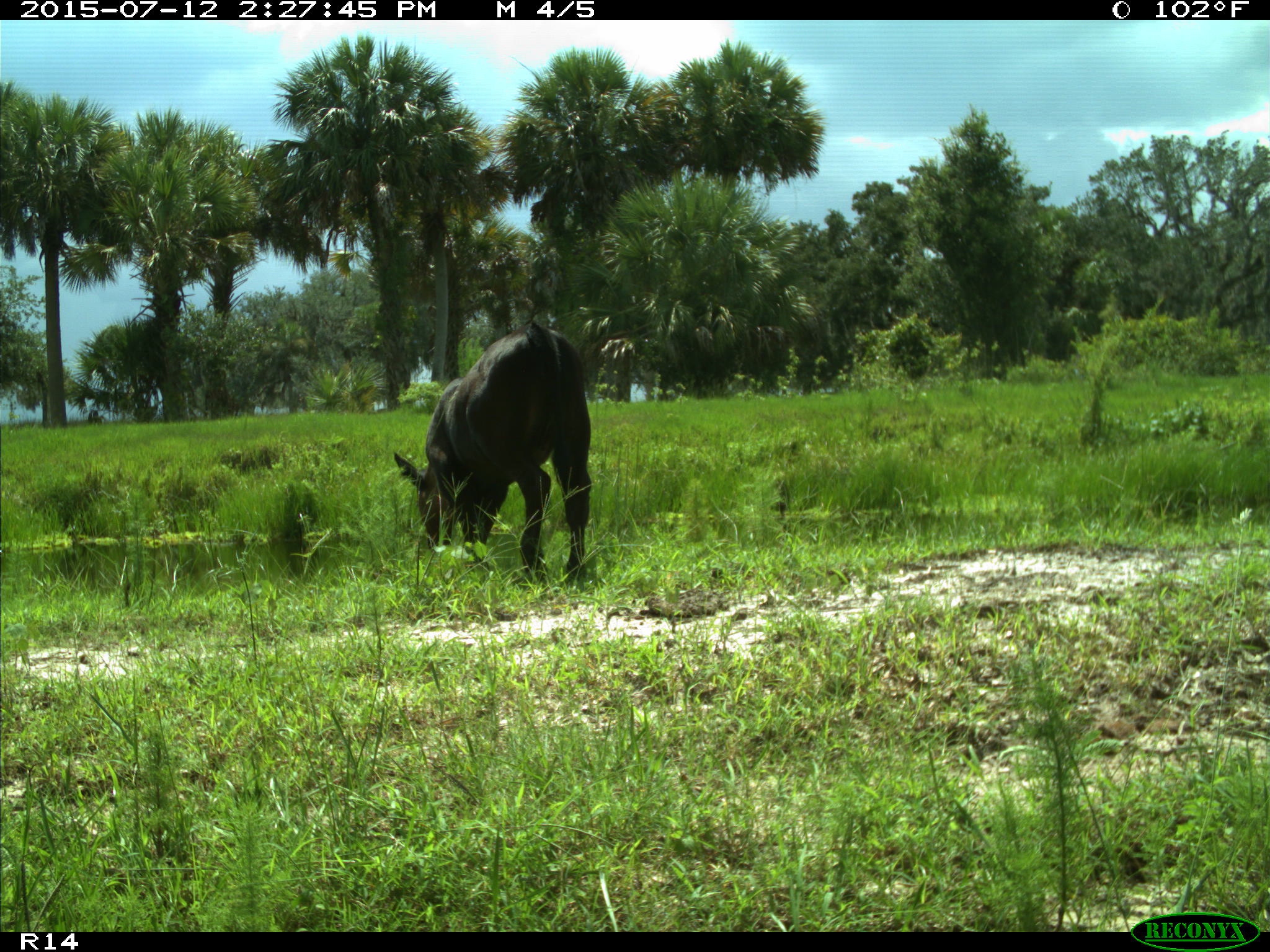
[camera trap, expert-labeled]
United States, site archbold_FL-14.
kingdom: Animalia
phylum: Chordata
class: Mammalia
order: Artiodactyla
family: Bovidae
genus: Bos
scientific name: Bos taurus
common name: domestic cow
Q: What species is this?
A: Bos taurus (domestic cow).